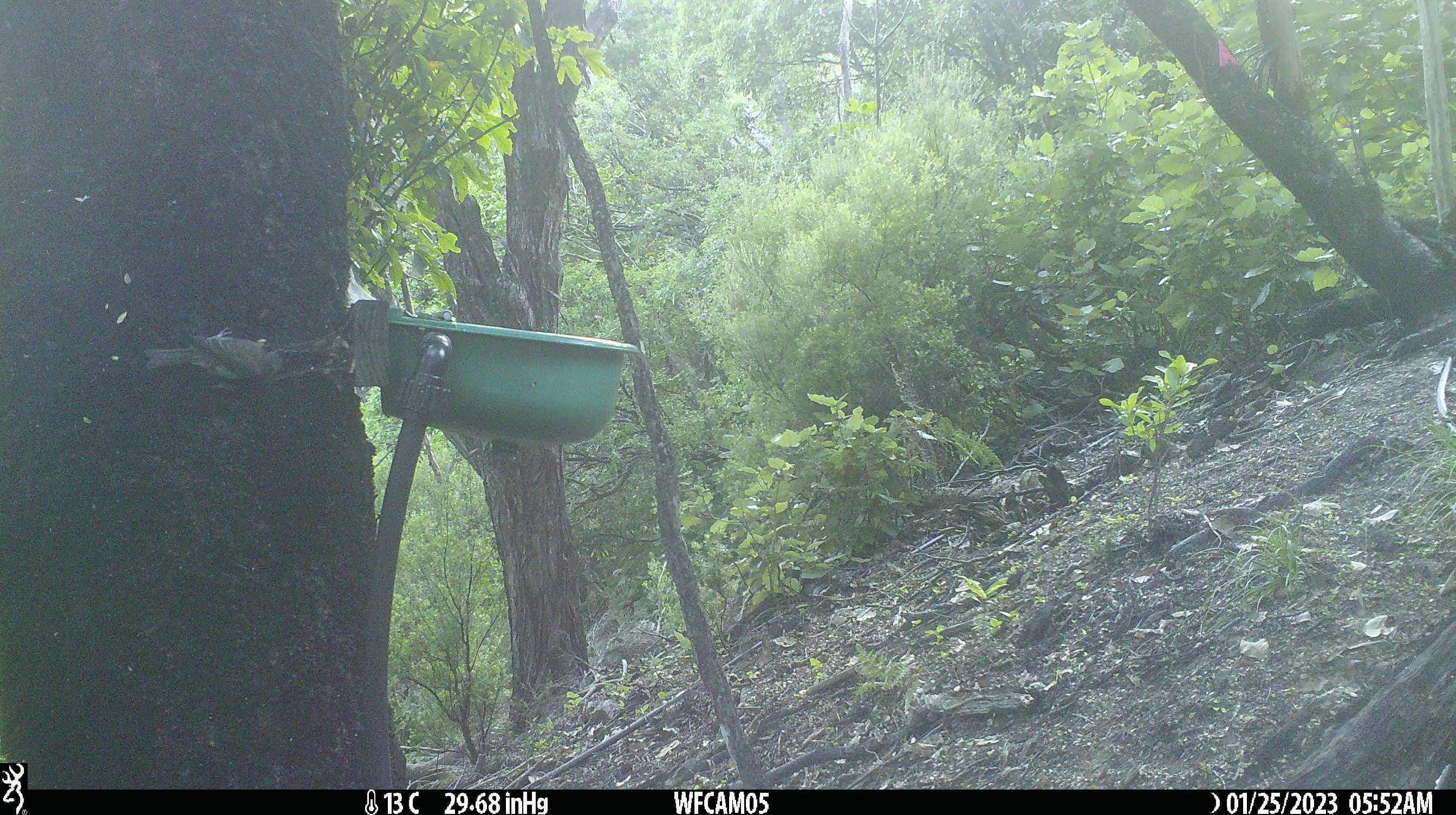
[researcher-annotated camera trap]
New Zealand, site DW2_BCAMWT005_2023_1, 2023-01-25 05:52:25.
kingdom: Animalia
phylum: Chordata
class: Aves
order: Passeriformes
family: Meliphagidae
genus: Anthornis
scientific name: Anthornis melanura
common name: new zealand bellbird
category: bellbird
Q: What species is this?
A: Bellbird (new zealand bellbird) (Anthornis melanura).